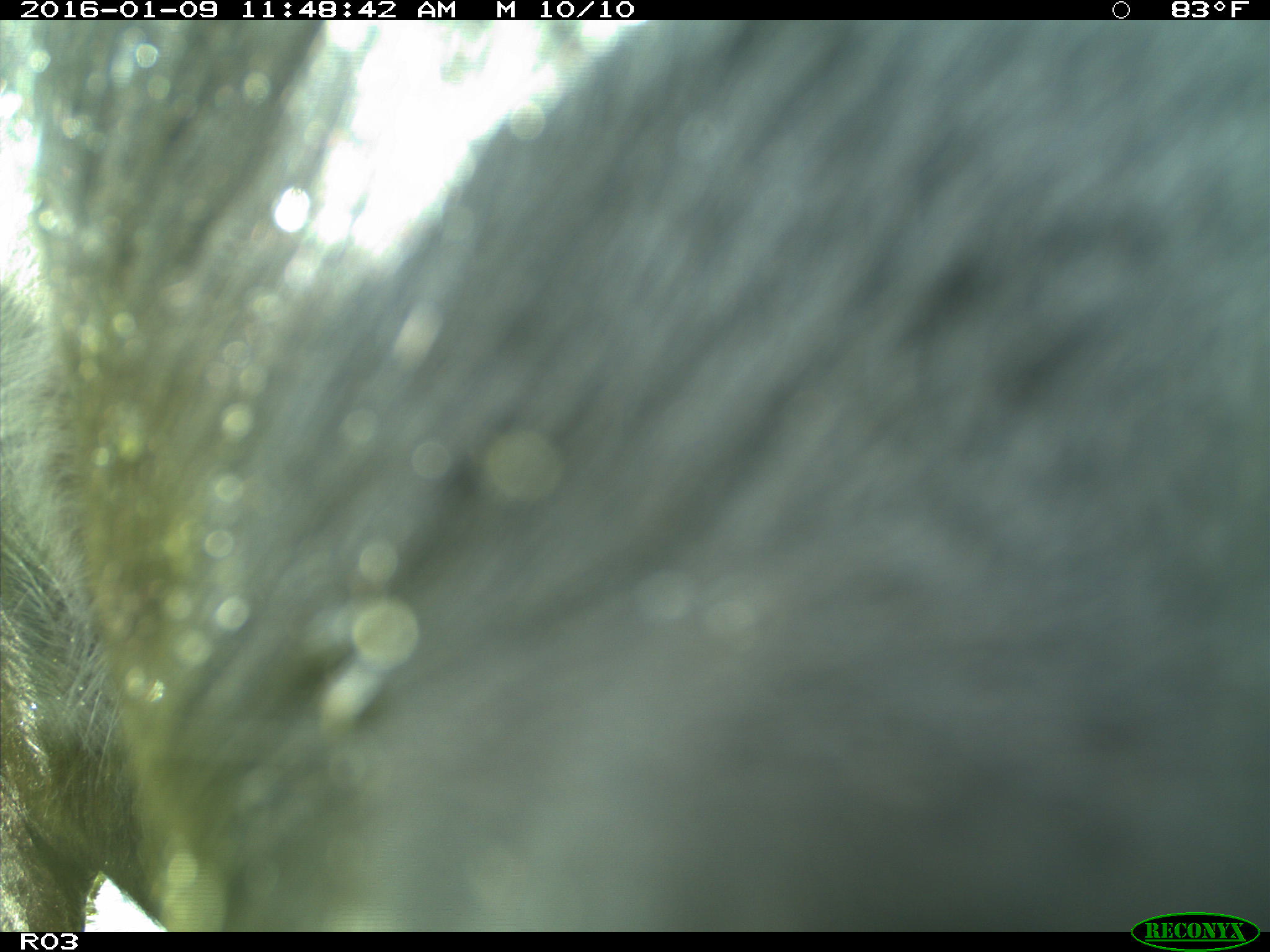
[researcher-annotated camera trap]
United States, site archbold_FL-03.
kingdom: Animalia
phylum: Chordata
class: Mammalia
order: Artiodactyla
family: Bovidae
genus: Bos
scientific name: Bos taurus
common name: domestic cow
Bos taurus (domestic cow).